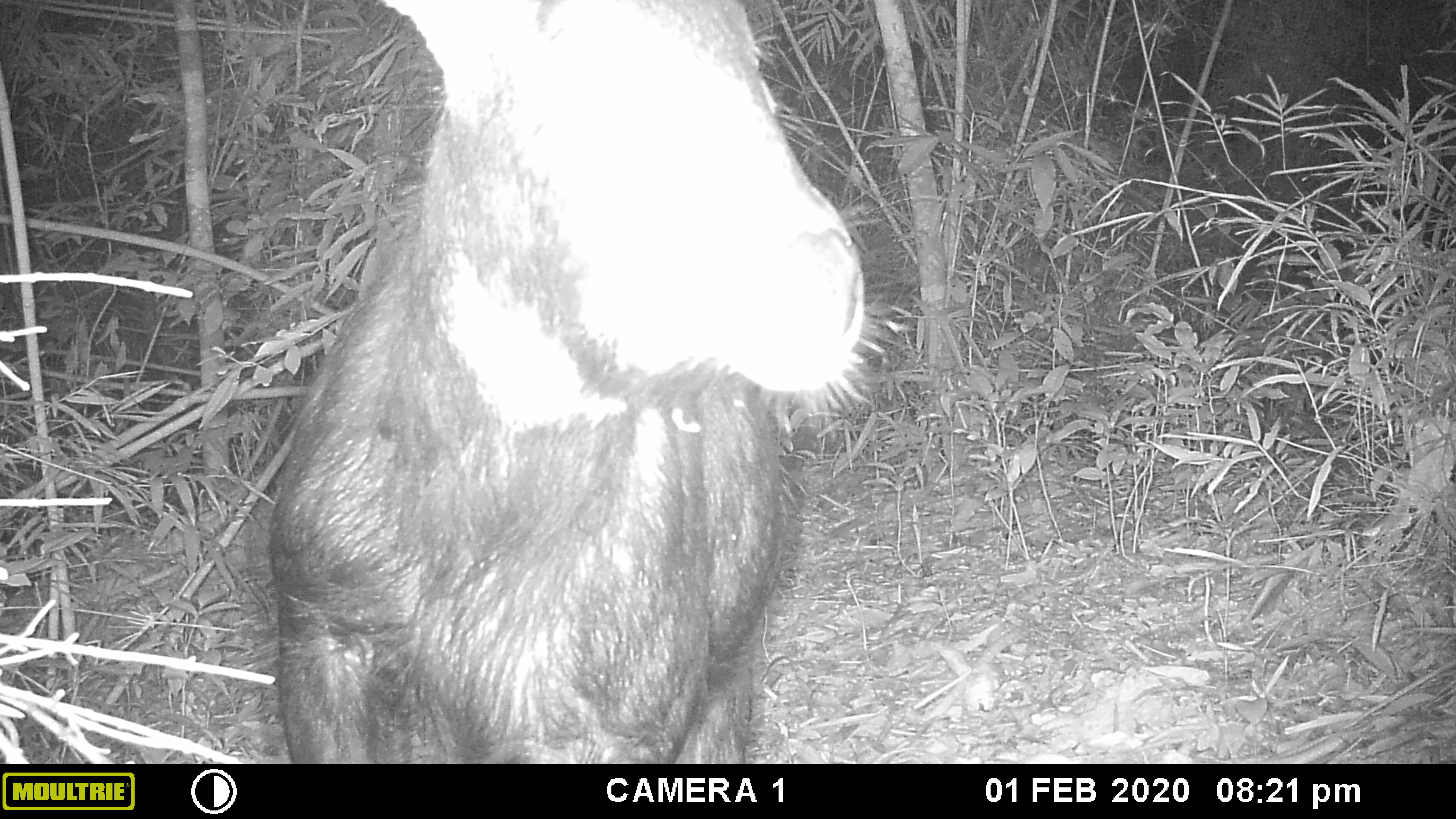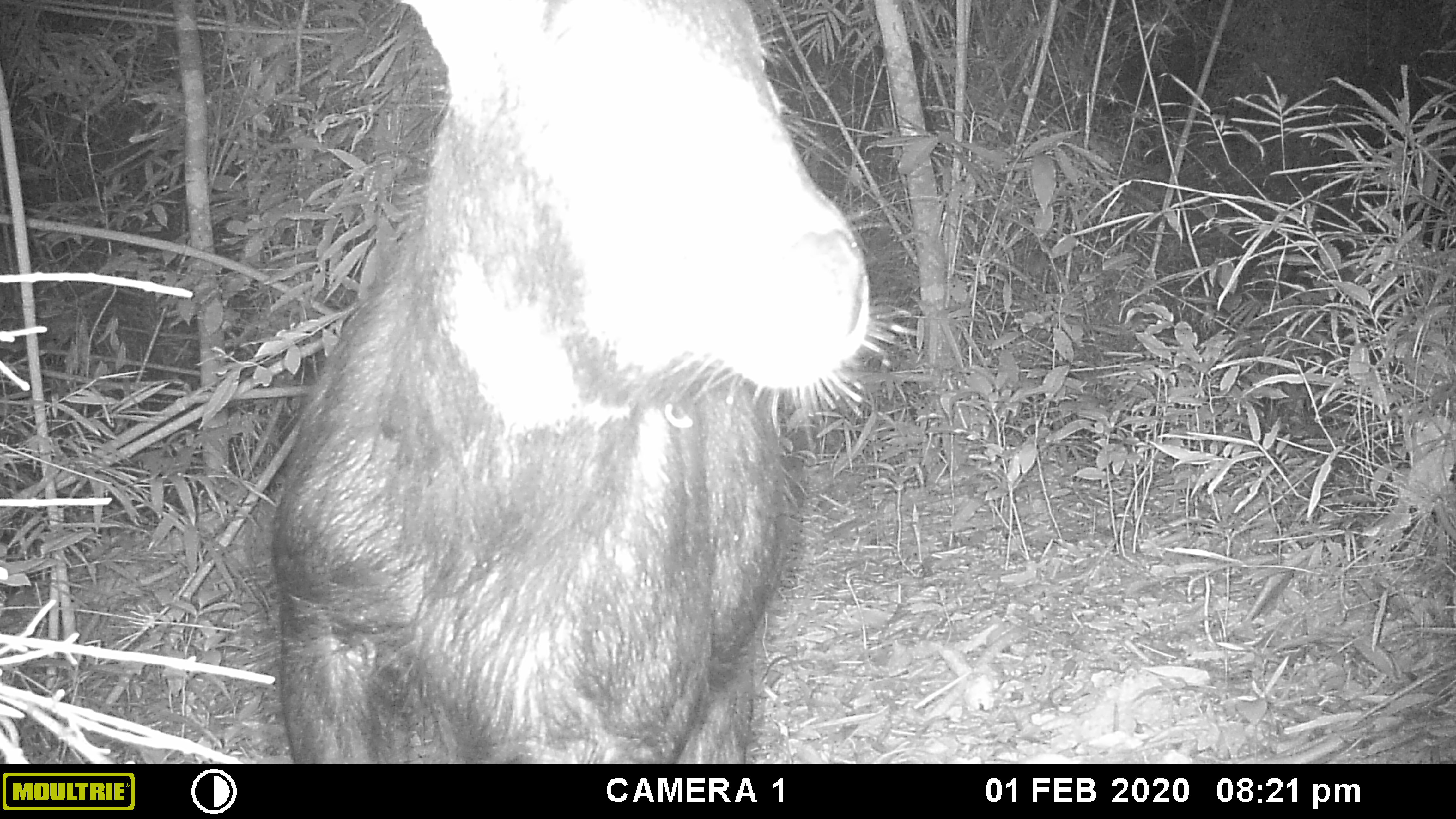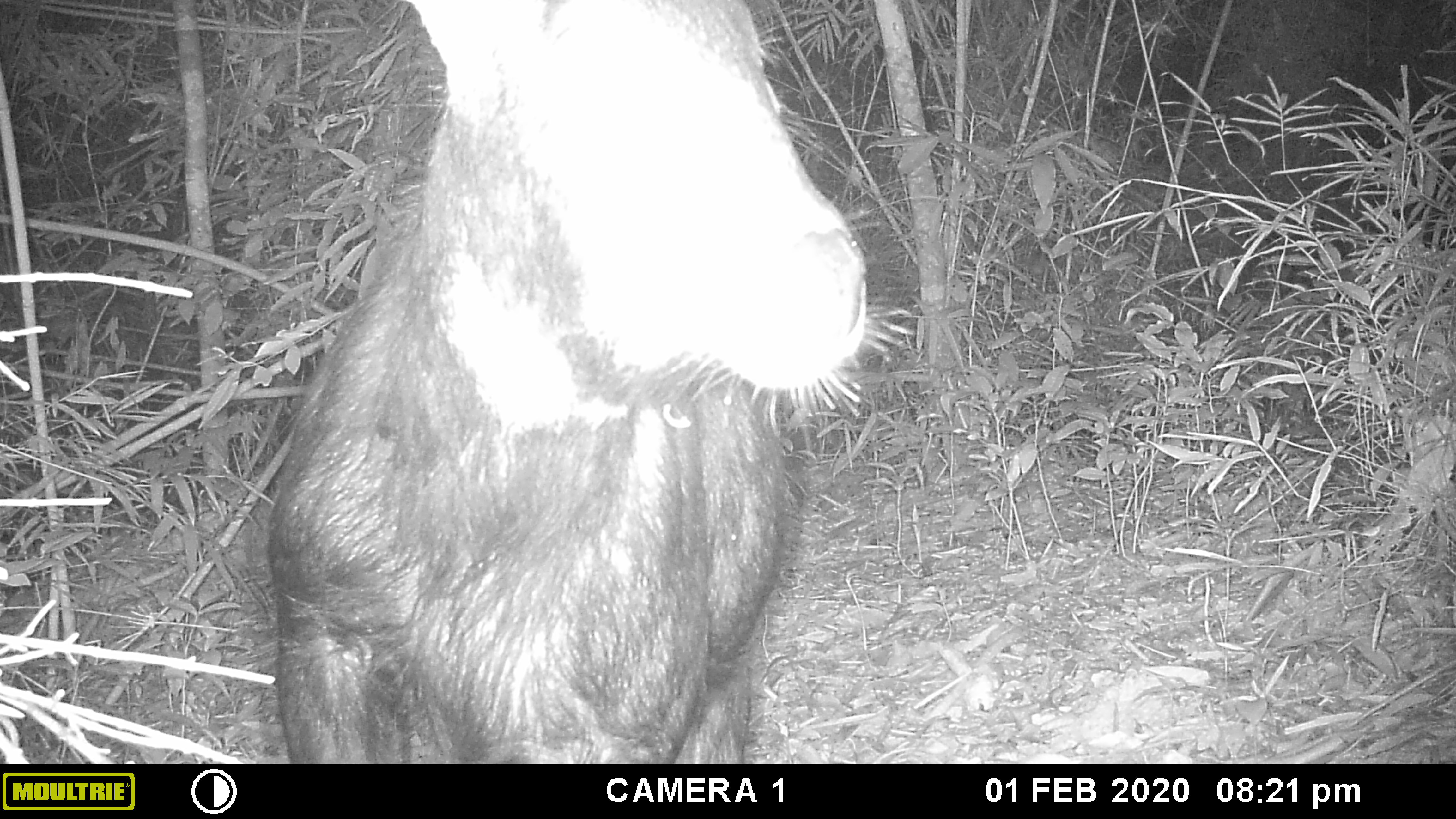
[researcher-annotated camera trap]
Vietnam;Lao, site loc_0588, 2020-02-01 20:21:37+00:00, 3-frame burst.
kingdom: Animalia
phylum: Chordata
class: Mammalia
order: Artiodactyla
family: Bovidae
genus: Capricornis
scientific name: Capricornis sumatraensis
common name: chinese serow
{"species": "chinese serow (Capricornis sumatraensis)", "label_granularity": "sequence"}